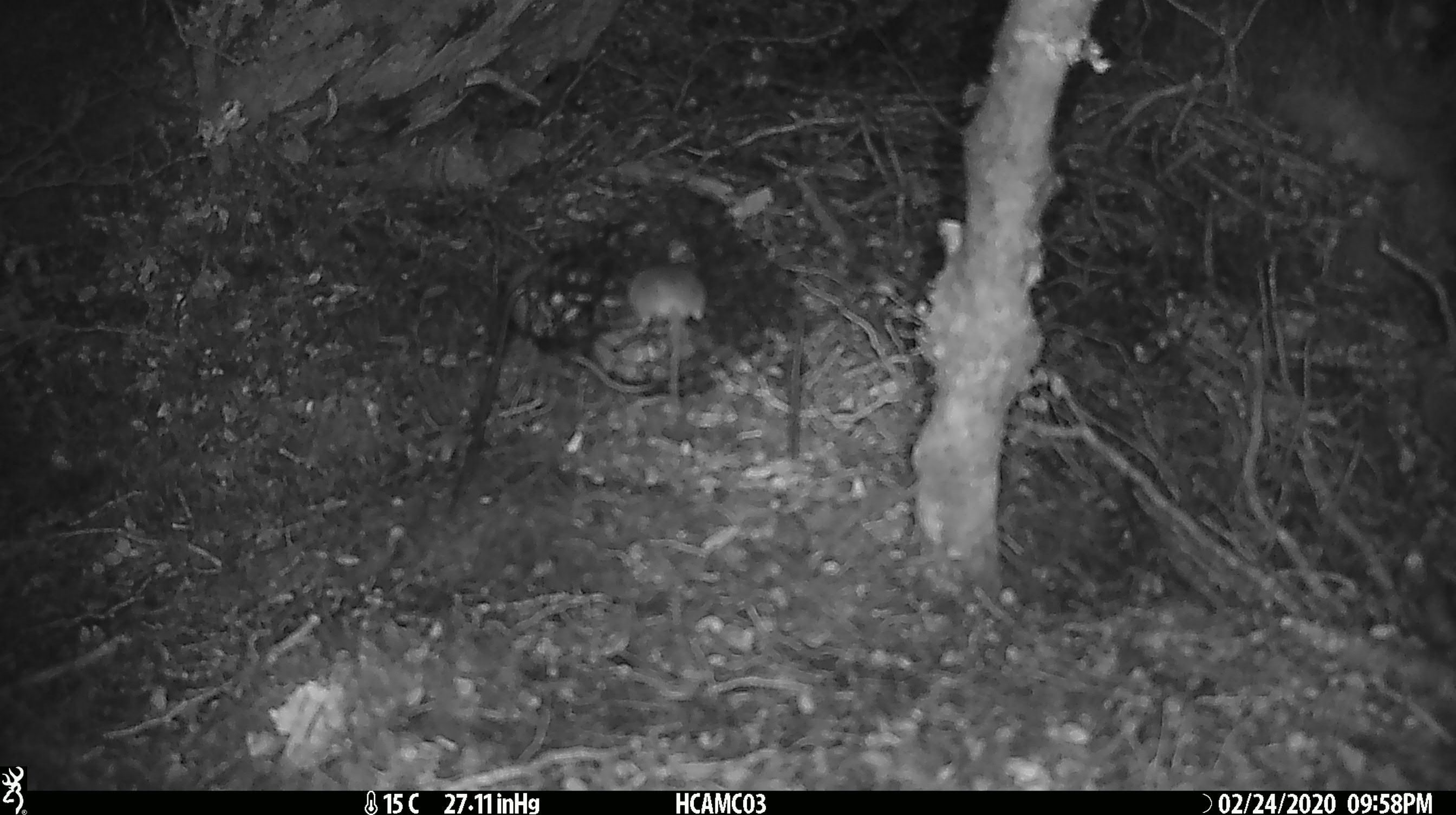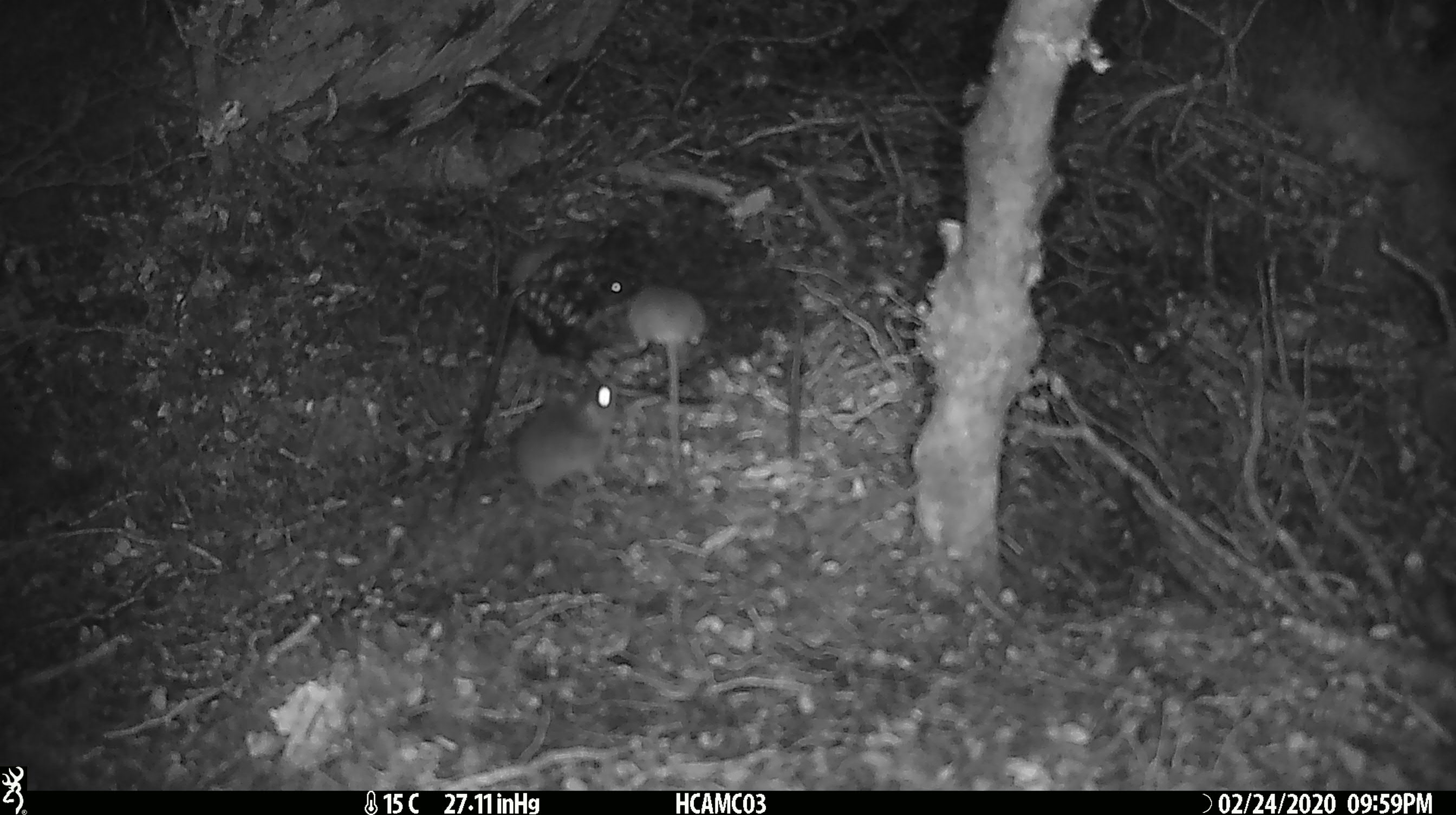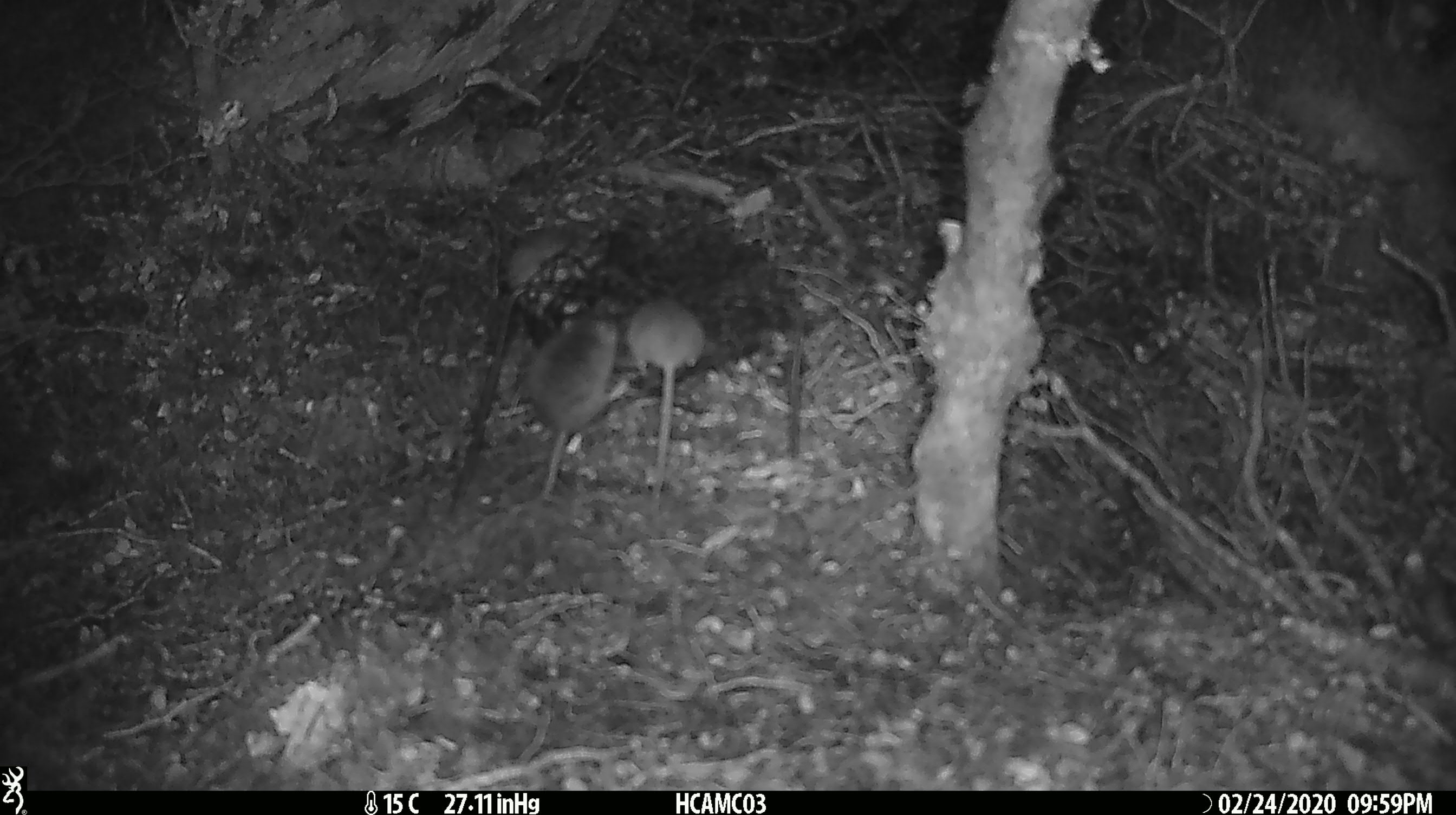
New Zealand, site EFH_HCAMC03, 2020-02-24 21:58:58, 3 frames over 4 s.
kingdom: Animalia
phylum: Chordata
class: Mammalia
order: Rodentia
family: Muridae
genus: Mus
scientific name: Mus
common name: mouse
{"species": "mouse (Mus)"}